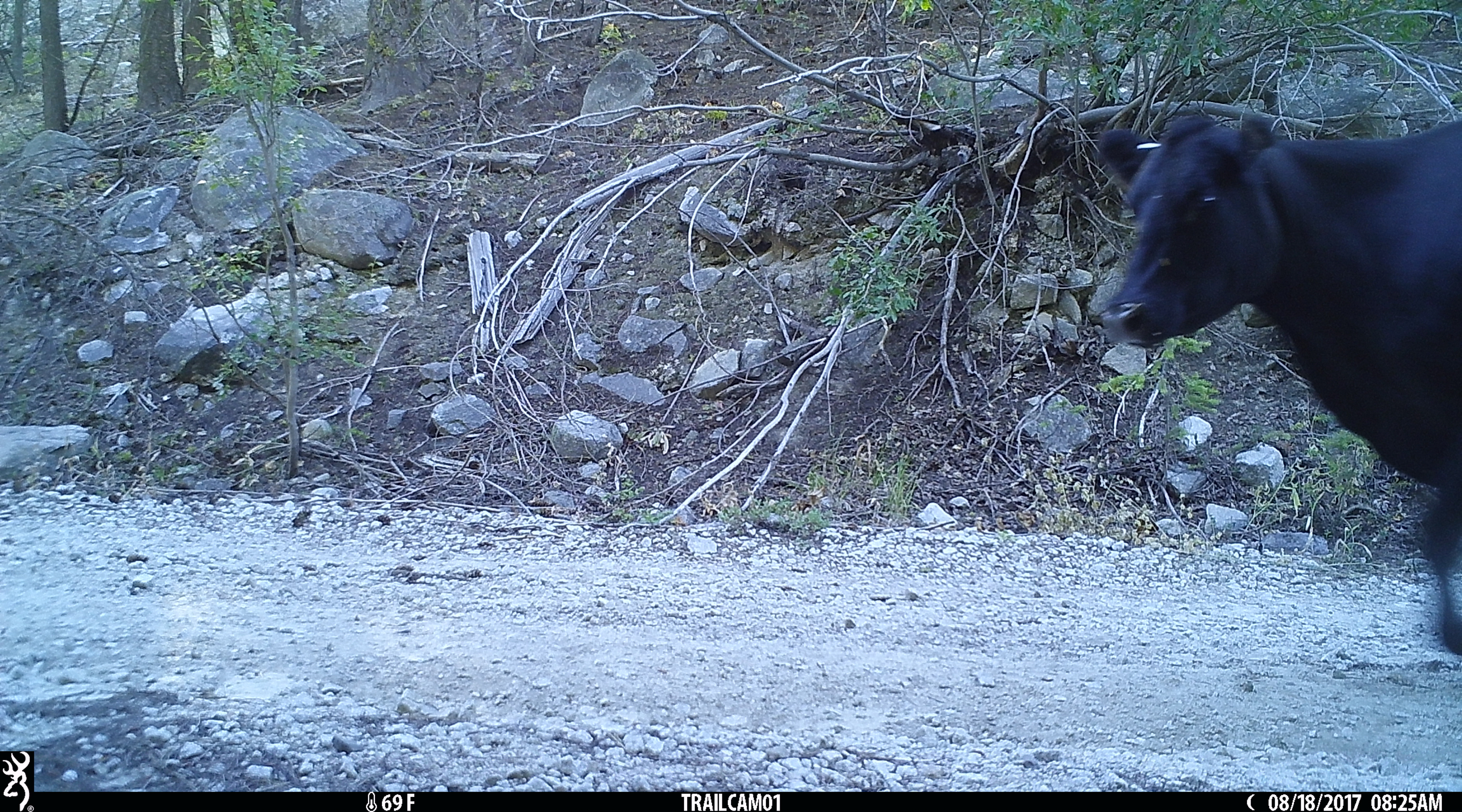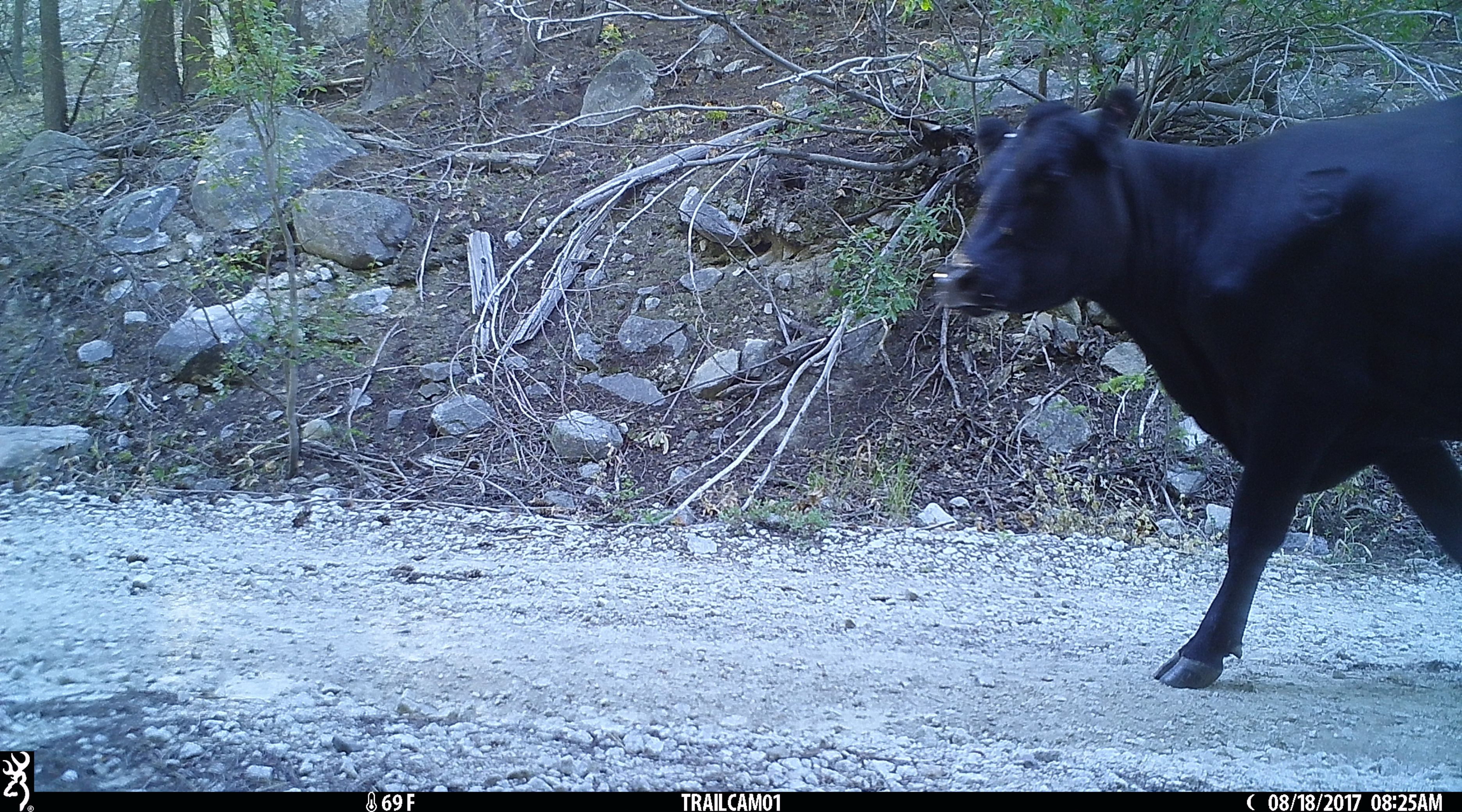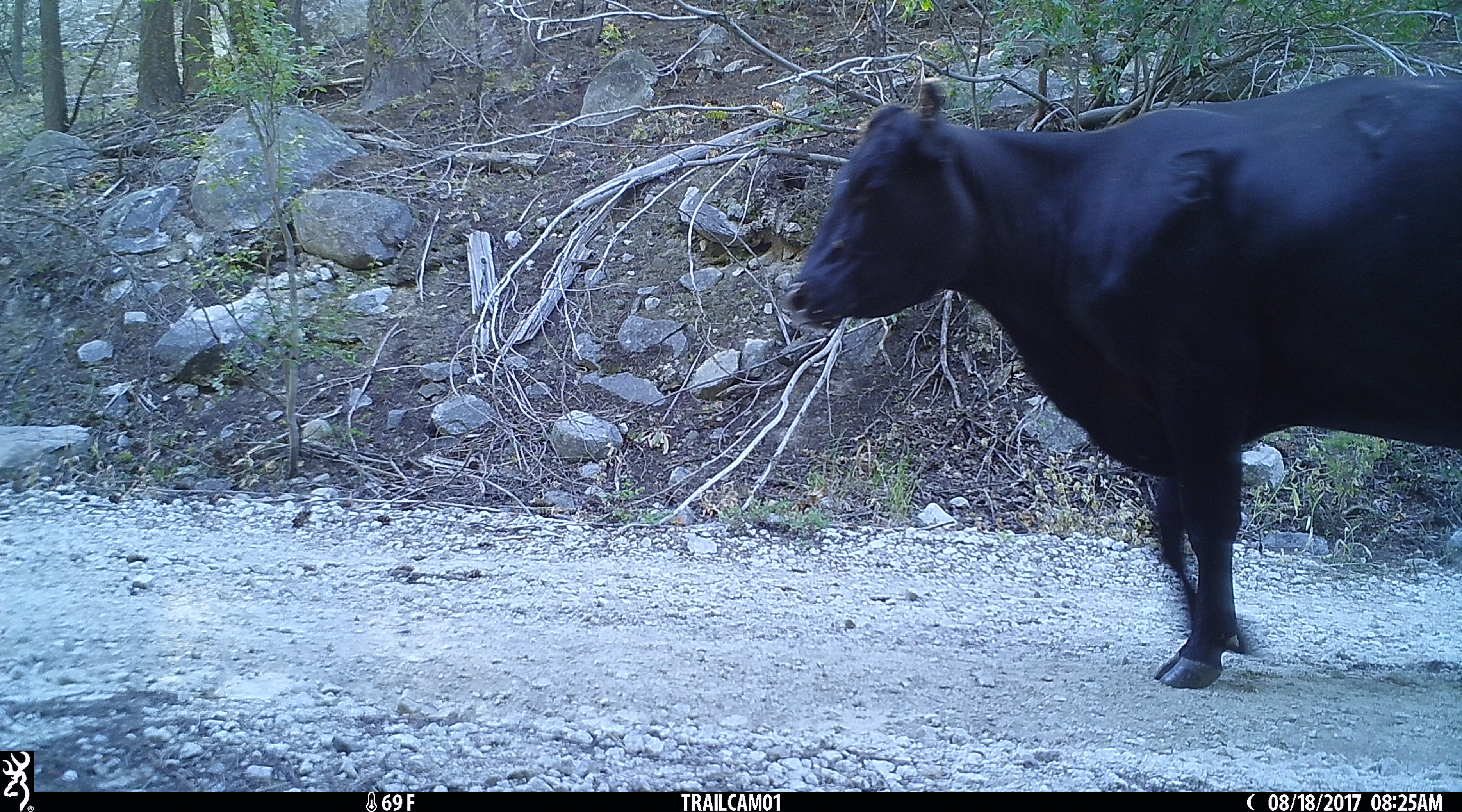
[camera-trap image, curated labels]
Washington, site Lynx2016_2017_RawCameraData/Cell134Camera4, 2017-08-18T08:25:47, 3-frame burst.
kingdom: Animalia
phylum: Chordata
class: Mammalia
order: Artiodactyla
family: Bovidae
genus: Bos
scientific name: Bos taurus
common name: domestic cattle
Domestic cattle (Bos taurus). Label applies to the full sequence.